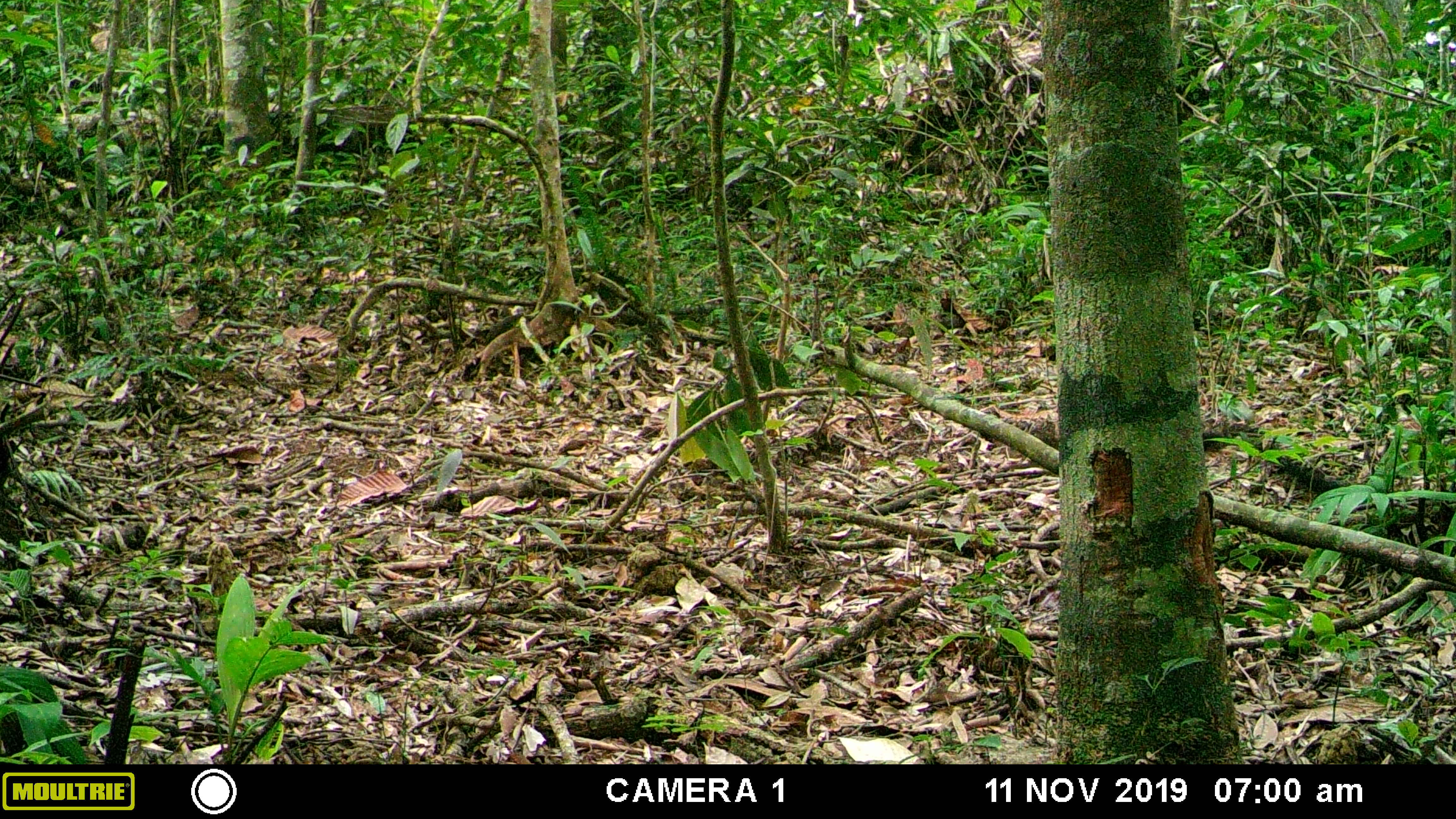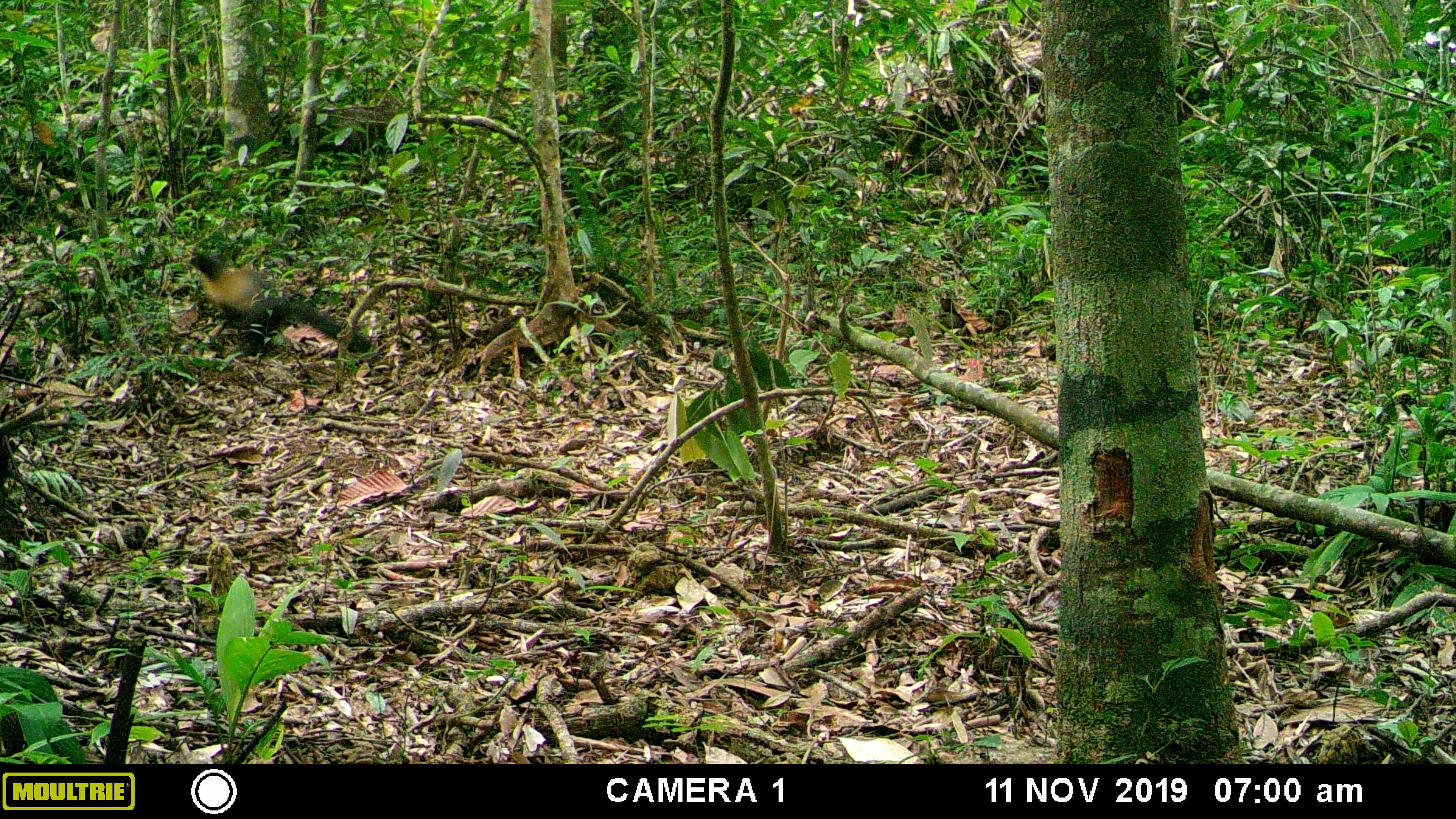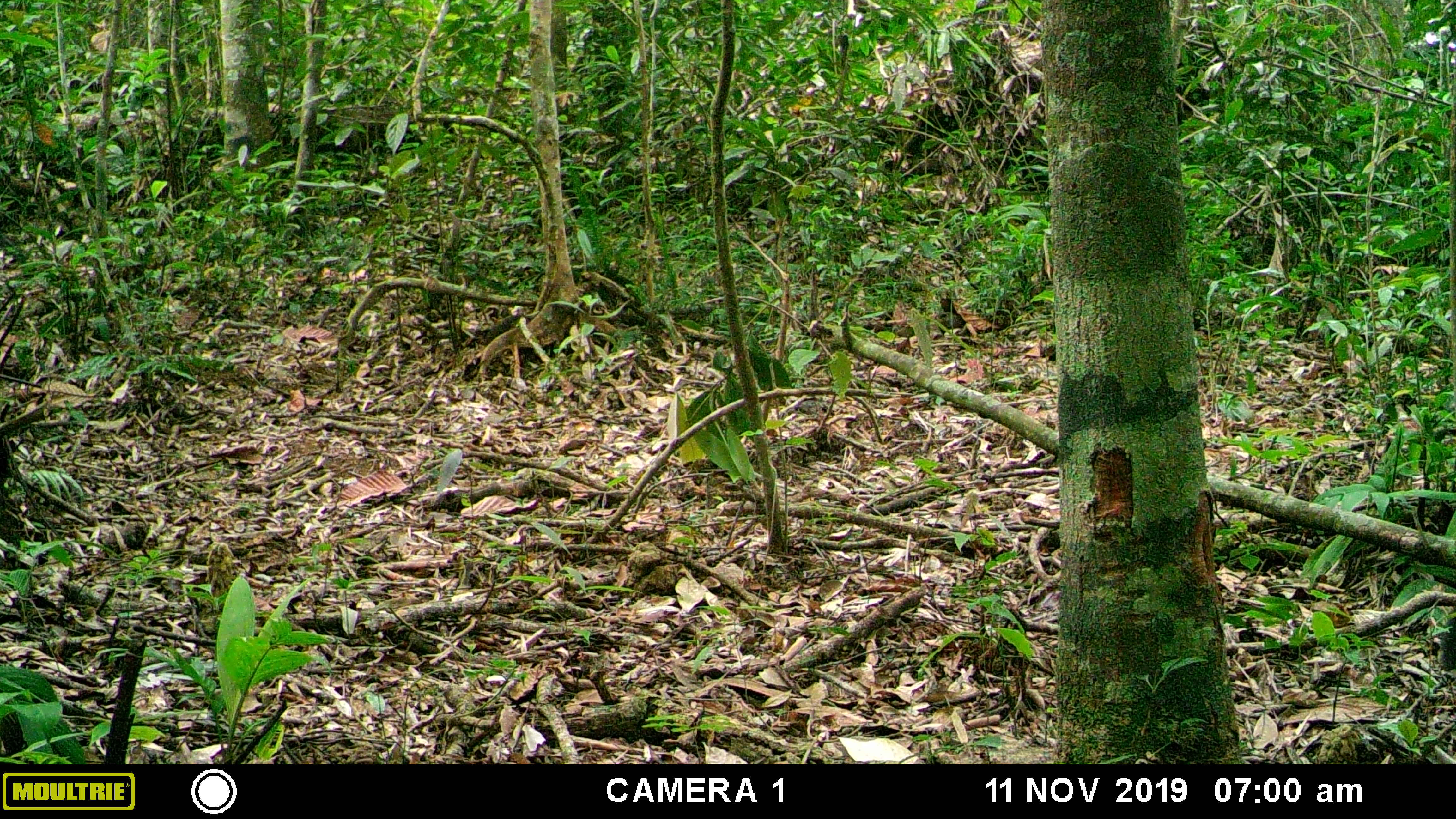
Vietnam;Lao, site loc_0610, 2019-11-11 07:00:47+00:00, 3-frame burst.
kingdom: Animalia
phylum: Chordata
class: Mammalia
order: Carnivora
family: Mustelidae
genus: Martes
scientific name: Martes flavigula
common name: yellow-throated marten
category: yellow throated marten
Yellow throated marten (yellow-throated marten) (Martes flavigula). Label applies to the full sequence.